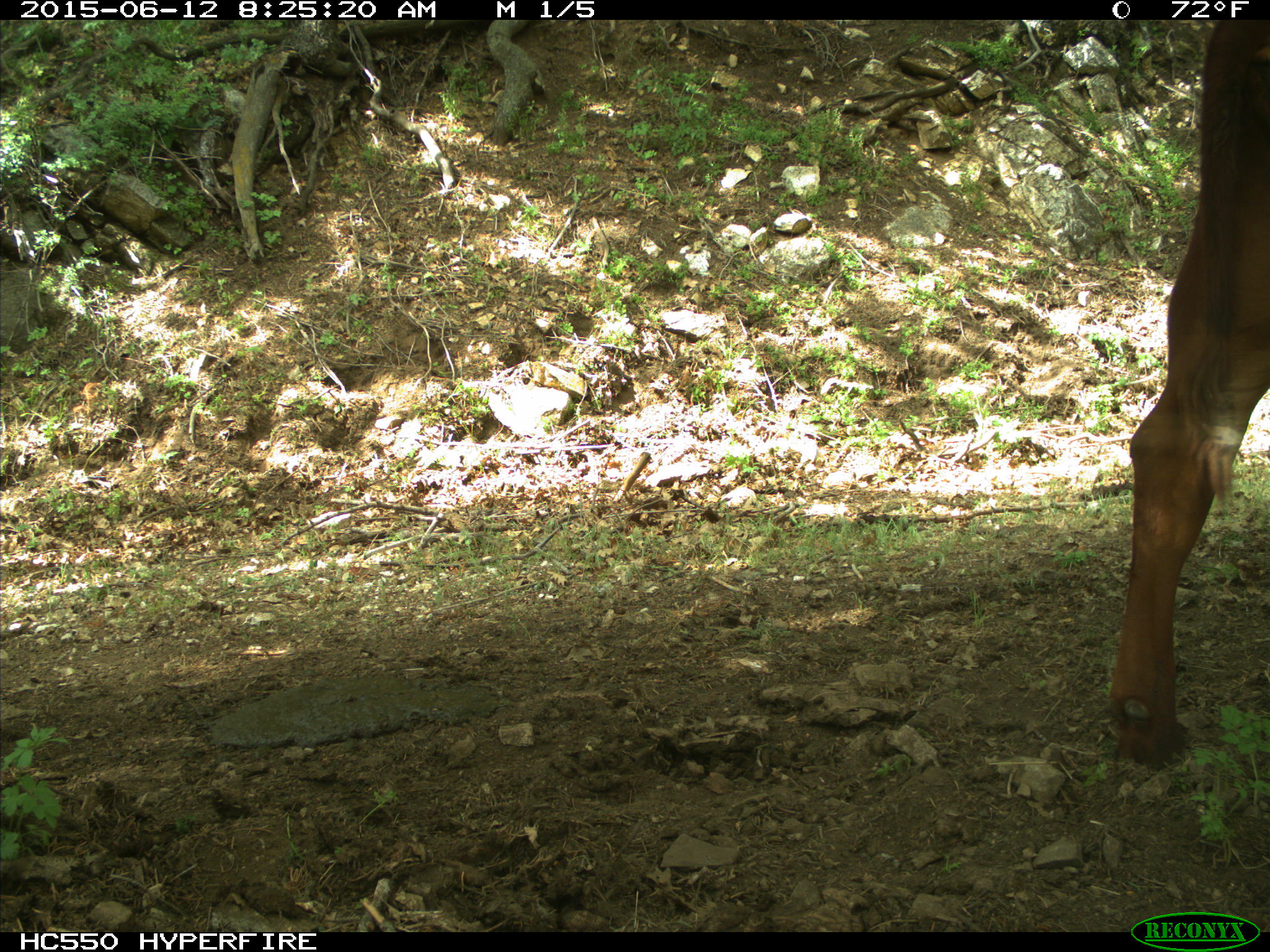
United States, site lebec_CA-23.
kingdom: Animalia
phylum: Chordata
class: Mammalia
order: Artiodactyla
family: Bovidae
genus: Bos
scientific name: Bos taurus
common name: domestic cow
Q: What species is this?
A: Bos taurus (domestic cow).